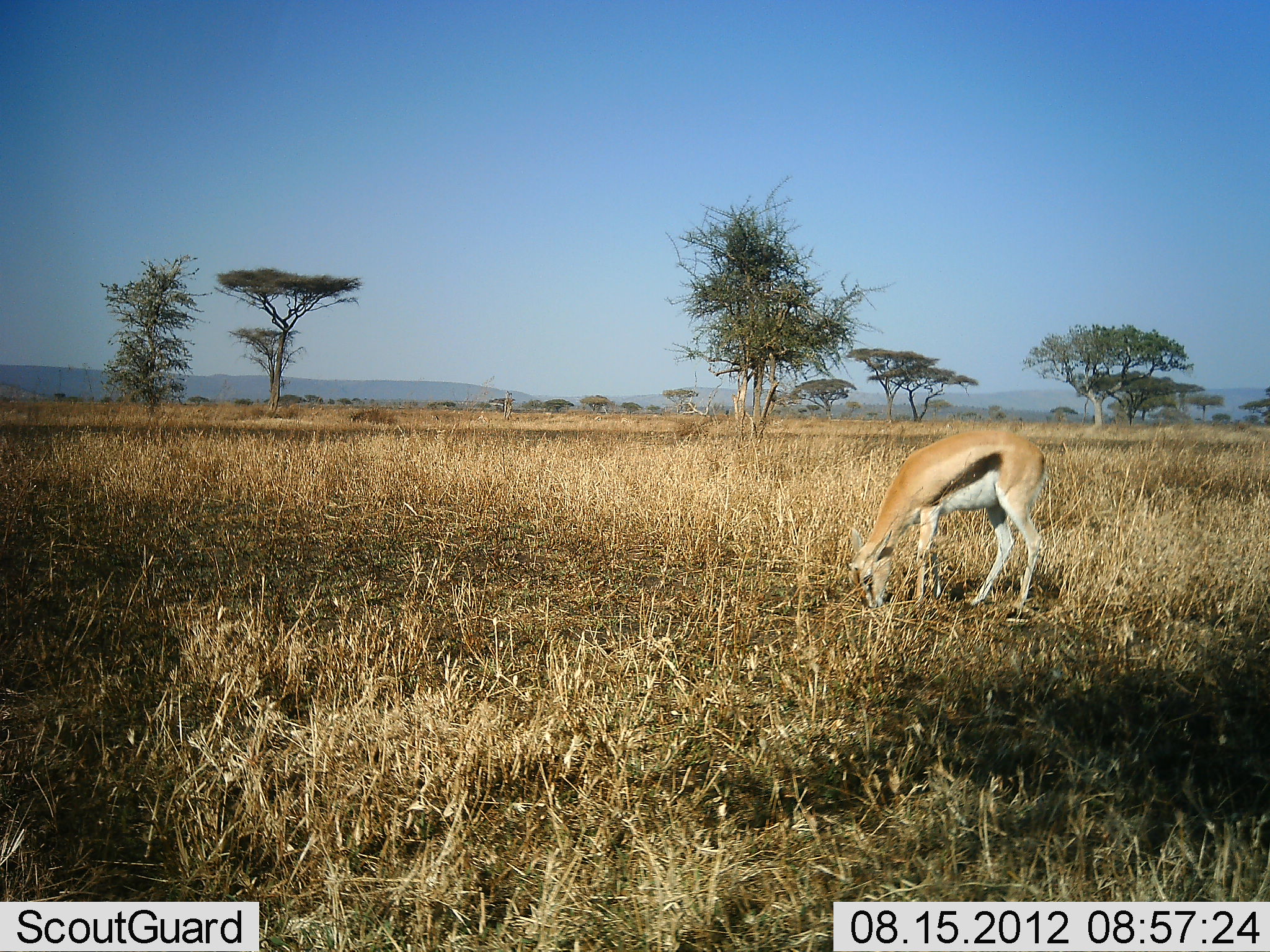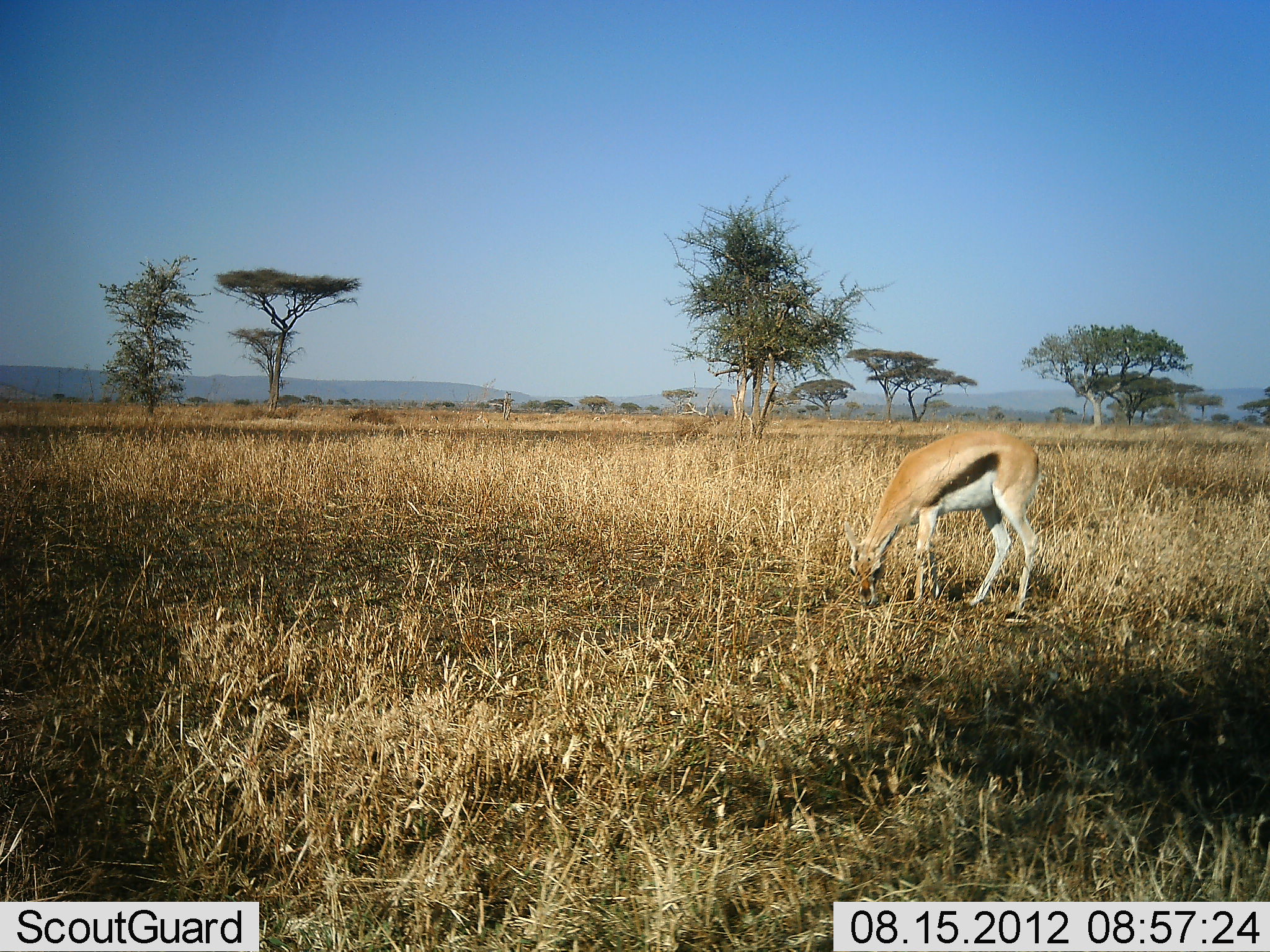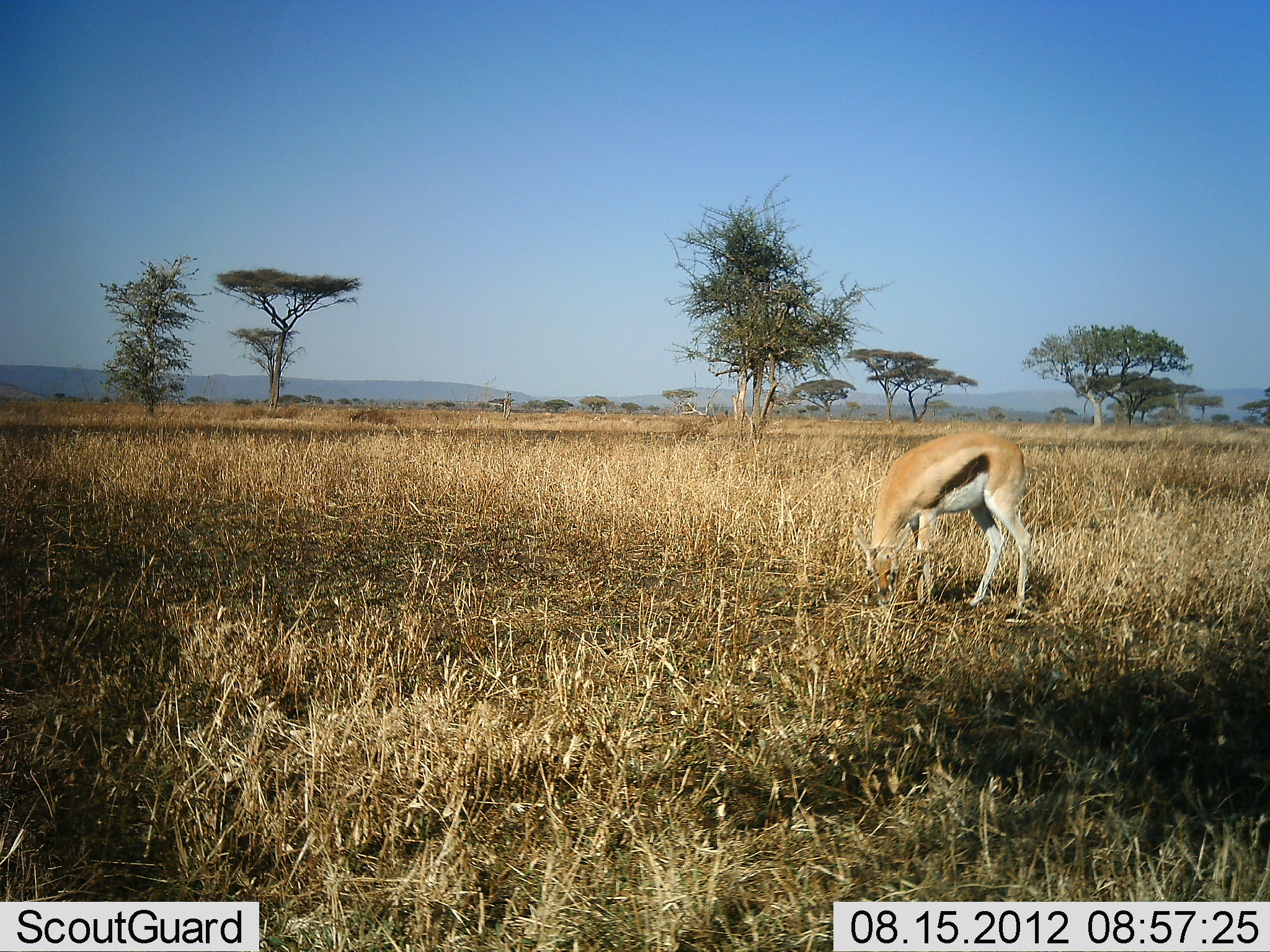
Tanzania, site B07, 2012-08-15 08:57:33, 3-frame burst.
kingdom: Animalia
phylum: Chordata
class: Mammalia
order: Artiodactyla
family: Bovidae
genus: Eudorcas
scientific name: Eudorcas thomsonii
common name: thomson's gazelle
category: gazellethomsons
Gazellethomsons (thomson's gazelle) (Eudorcas thomsonii), count 1. Behavior (volunteer vote fractions): standing 30%, resting 0%, moving 10%, interacting 0%. Young present (vote fraction): 0%. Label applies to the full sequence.